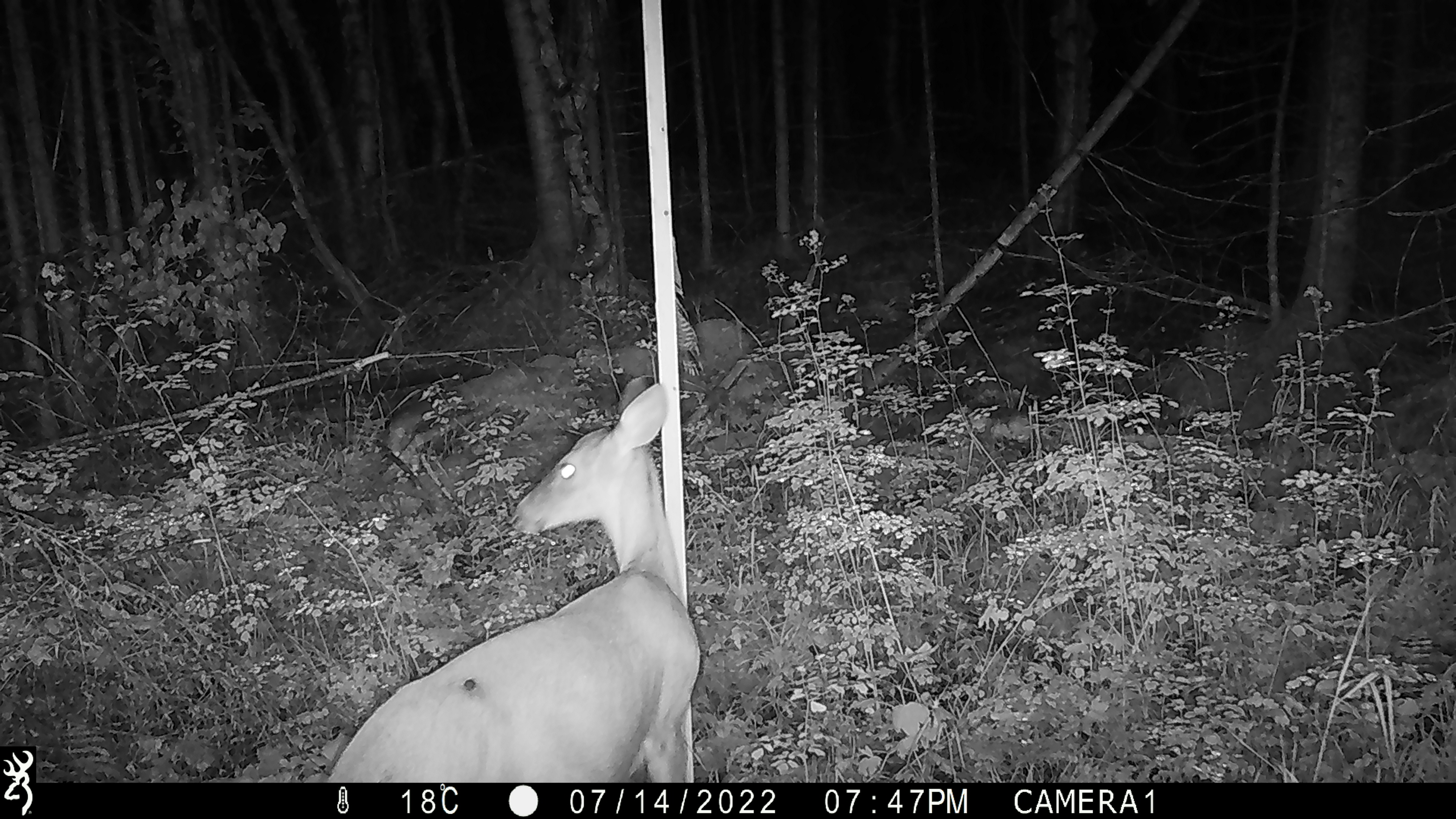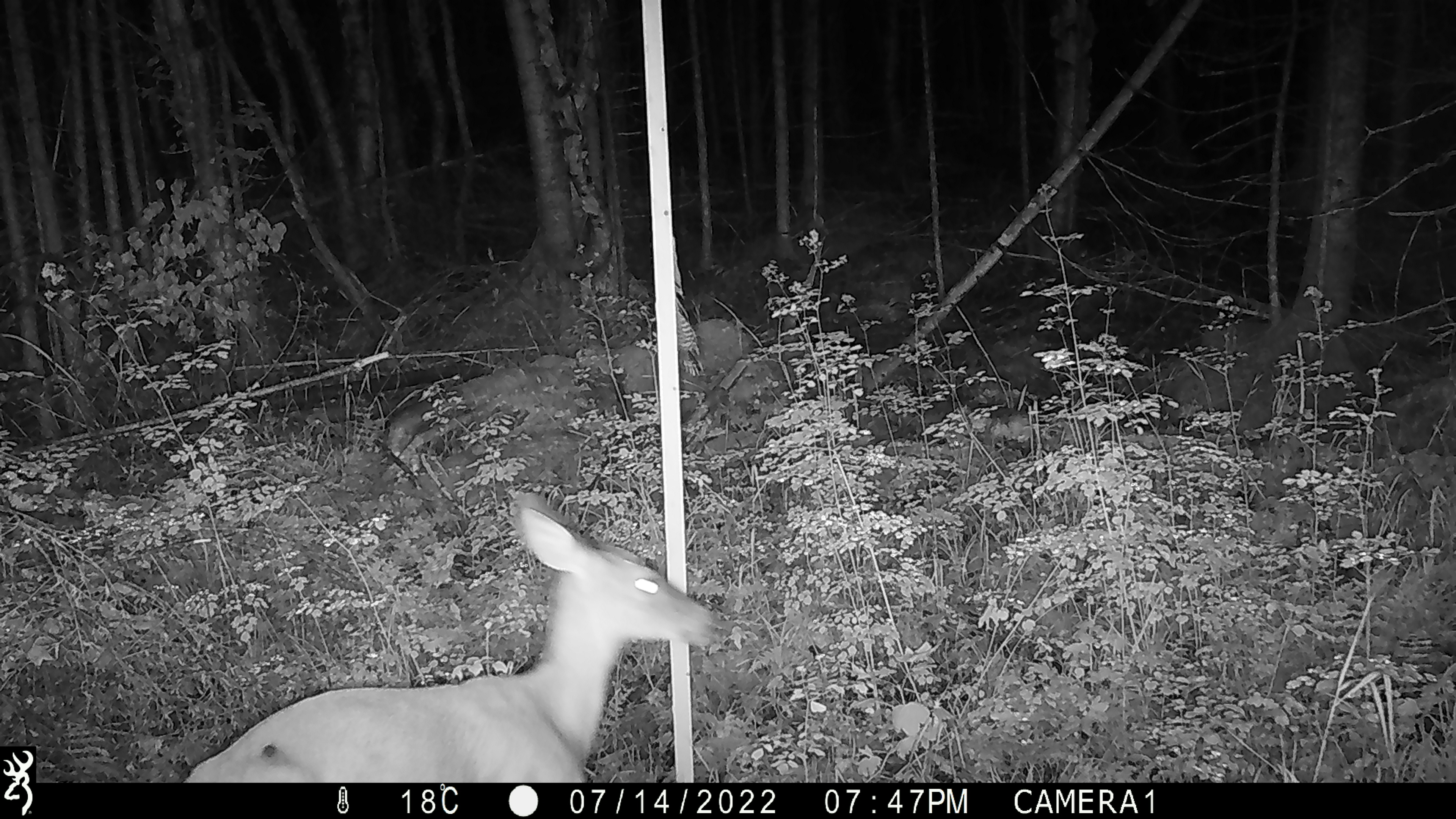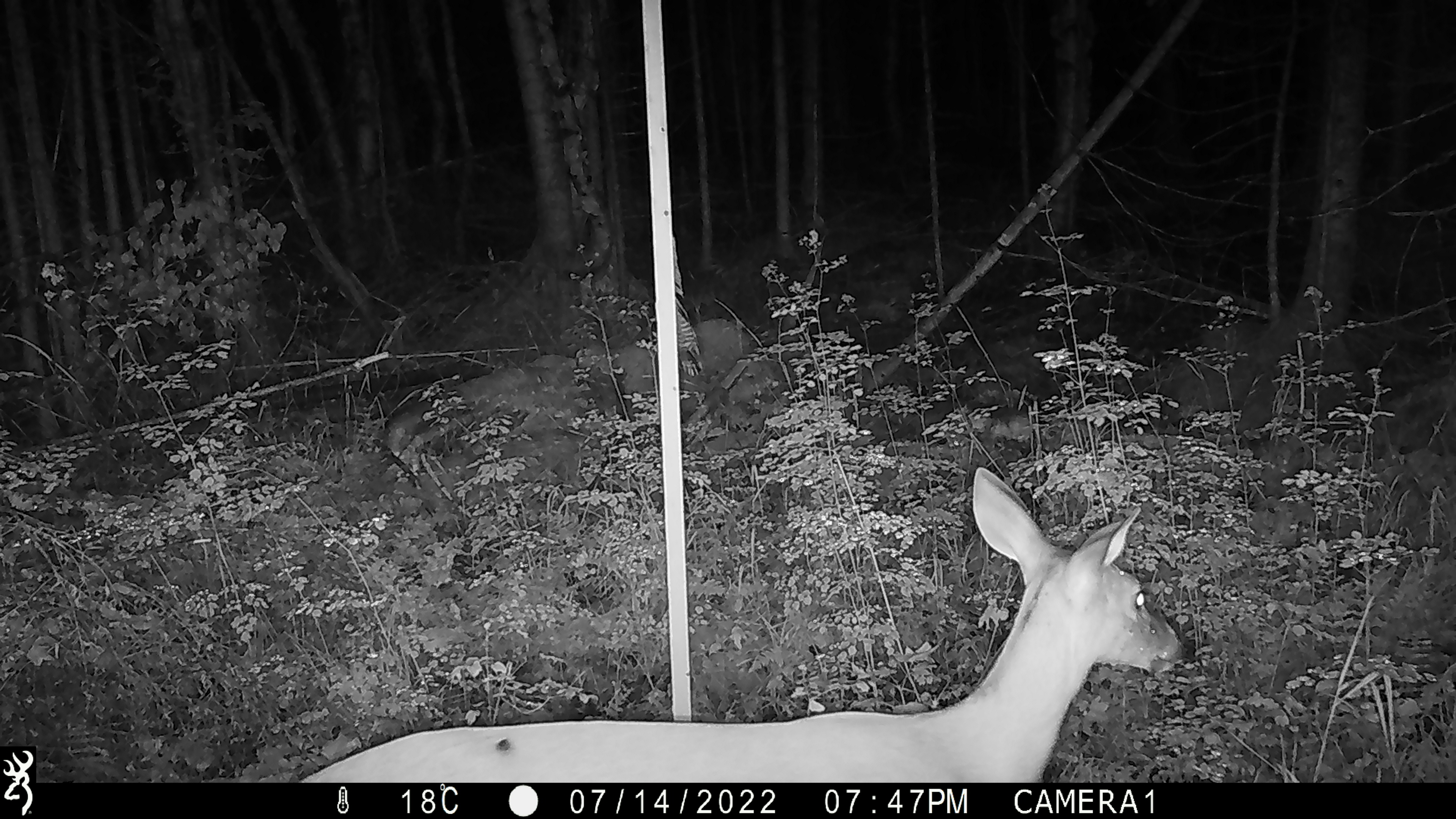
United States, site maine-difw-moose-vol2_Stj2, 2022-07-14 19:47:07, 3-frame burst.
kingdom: Animalia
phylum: Chordata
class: Mammalia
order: Artiodactyla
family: Cervidae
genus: Odocoileus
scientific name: Odocoileus virginianus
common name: white-tailed deer